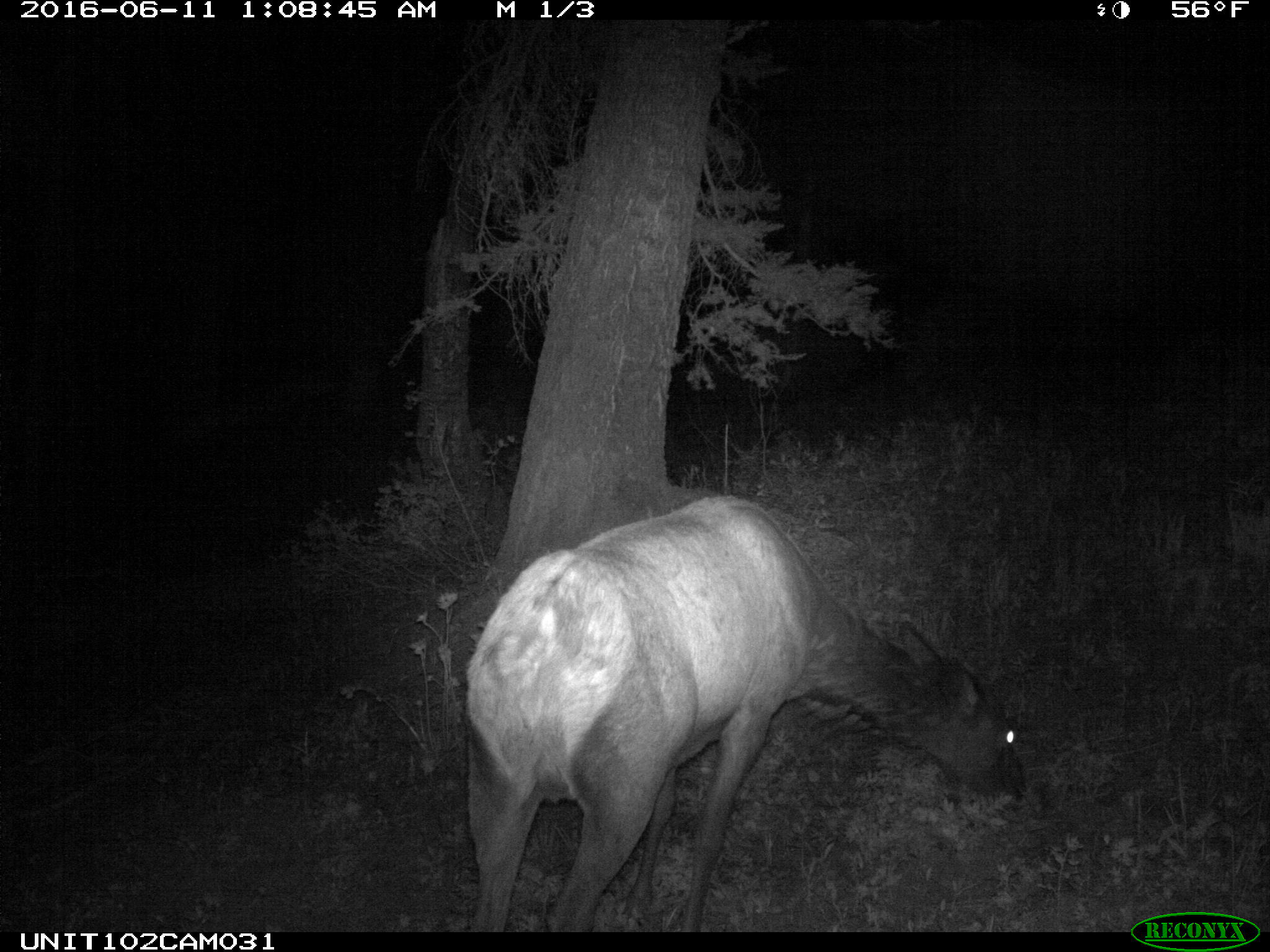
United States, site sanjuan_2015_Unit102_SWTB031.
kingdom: Animalia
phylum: Chordata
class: Mammalia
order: Artiodactyla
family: Cervidae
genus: Cervus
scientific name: Cervus elaphus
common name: red deer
Cervus elaphus (red deer).